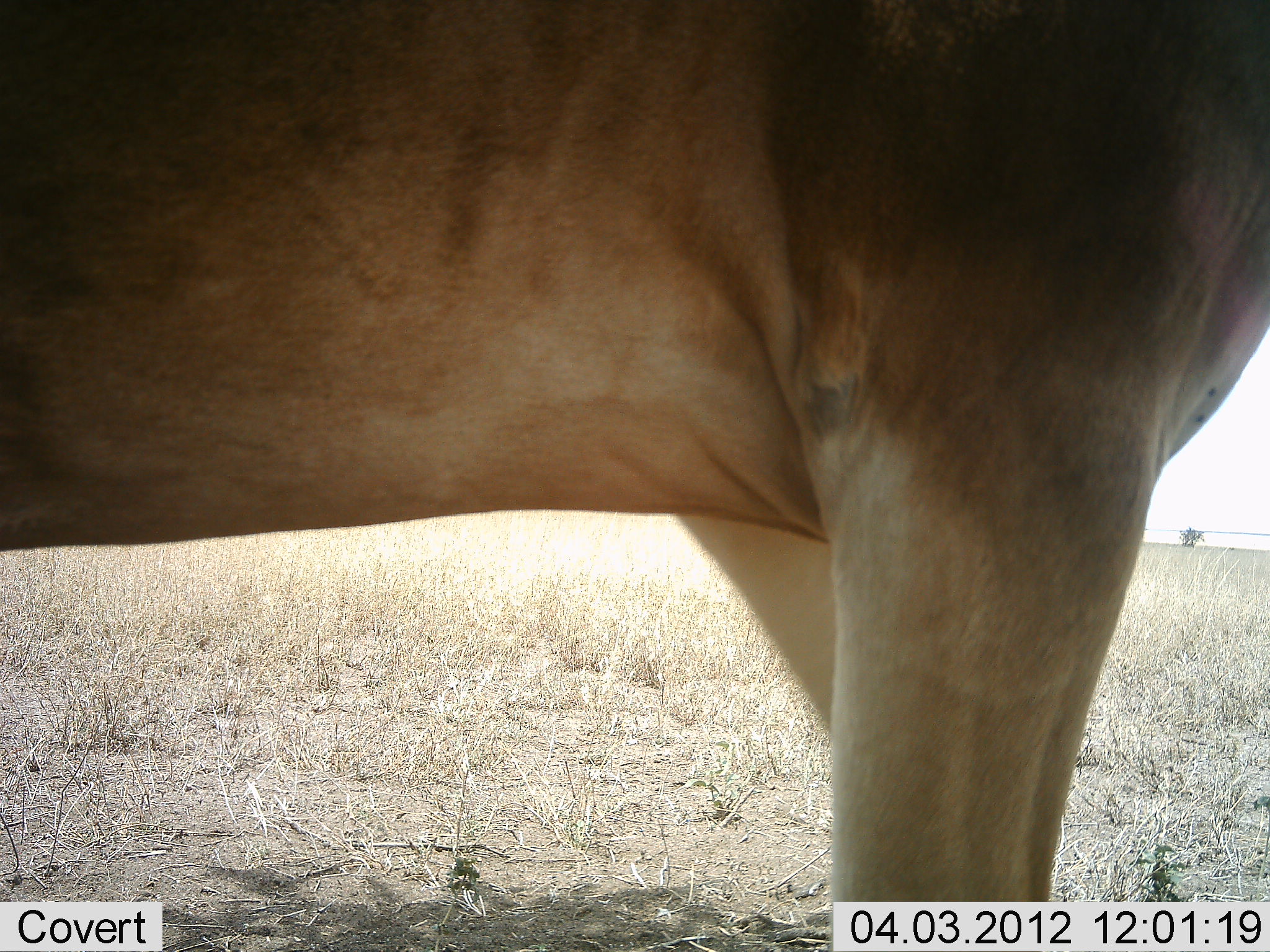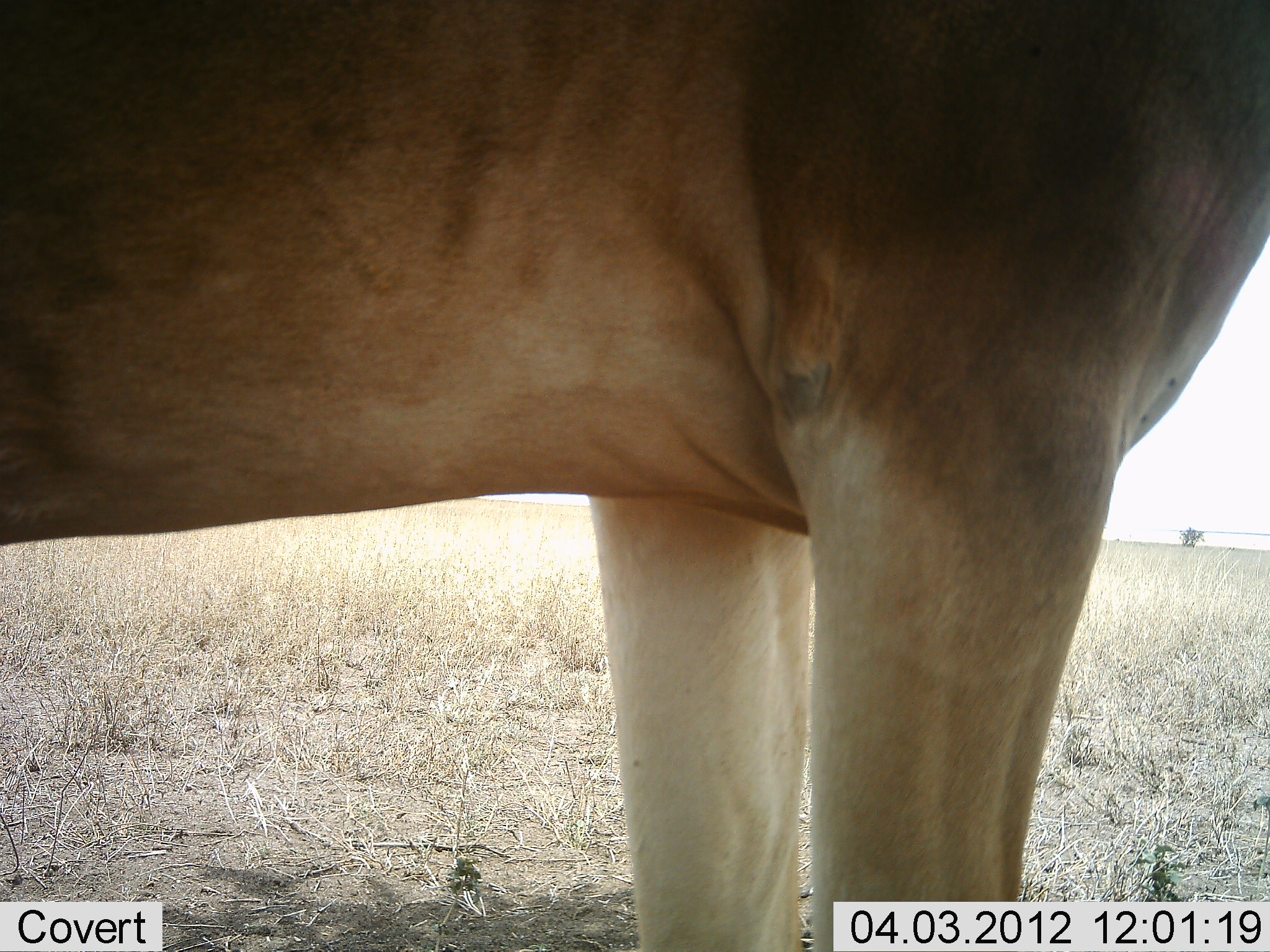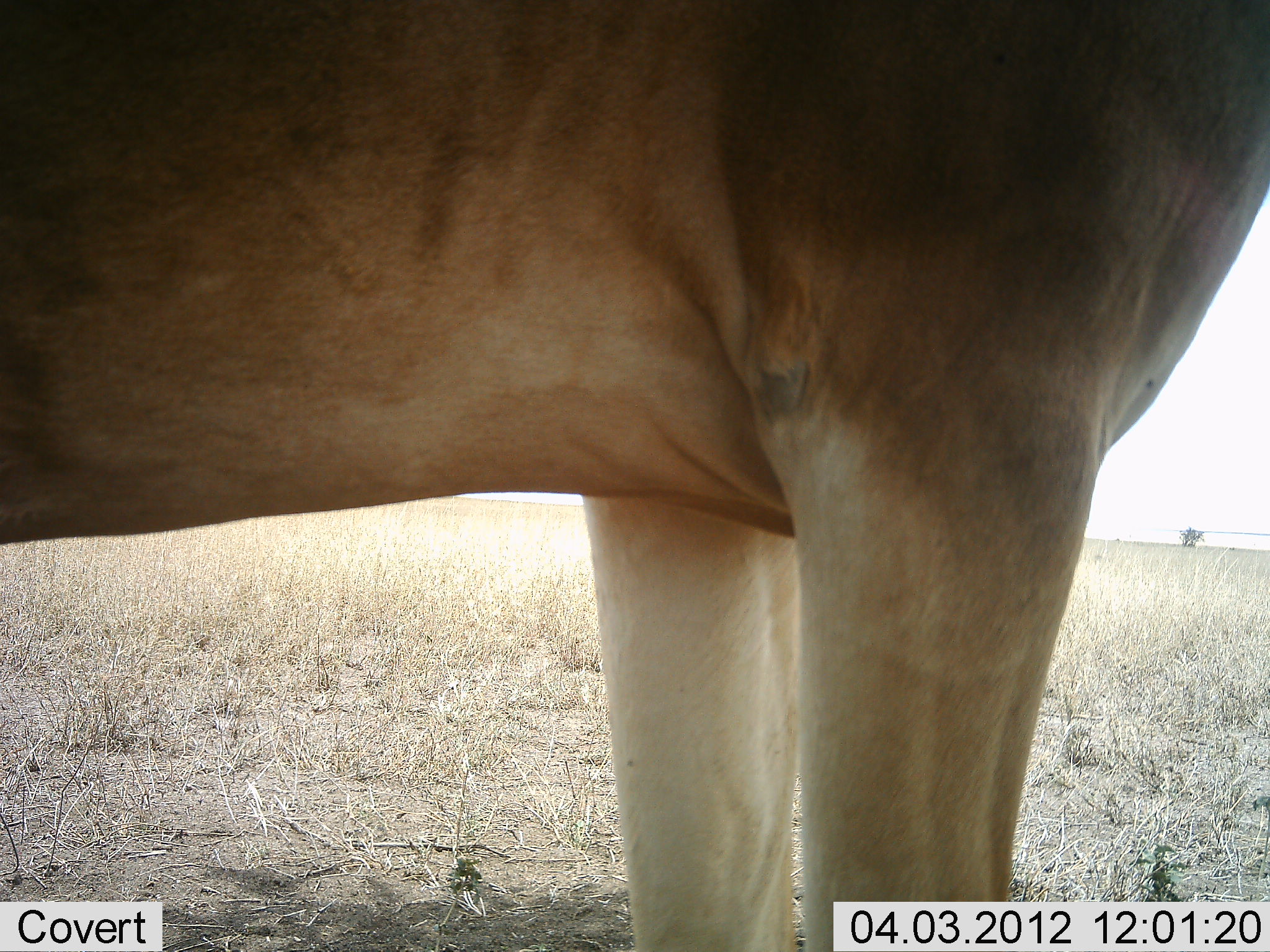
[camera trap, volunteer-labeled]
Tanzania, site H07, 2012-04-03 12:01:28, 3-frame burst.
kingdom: Animalia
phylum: Chordata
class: Mammalia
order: Artiodactyla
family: Bovidae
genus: Alcelaphus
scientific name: Alcelaphus buselaphus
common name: hartebeest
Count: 1.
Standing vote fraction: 100%.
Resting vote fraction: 0%.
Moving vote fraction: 4%.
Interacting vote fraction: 0%.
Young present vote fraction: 0%.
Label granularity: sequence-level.